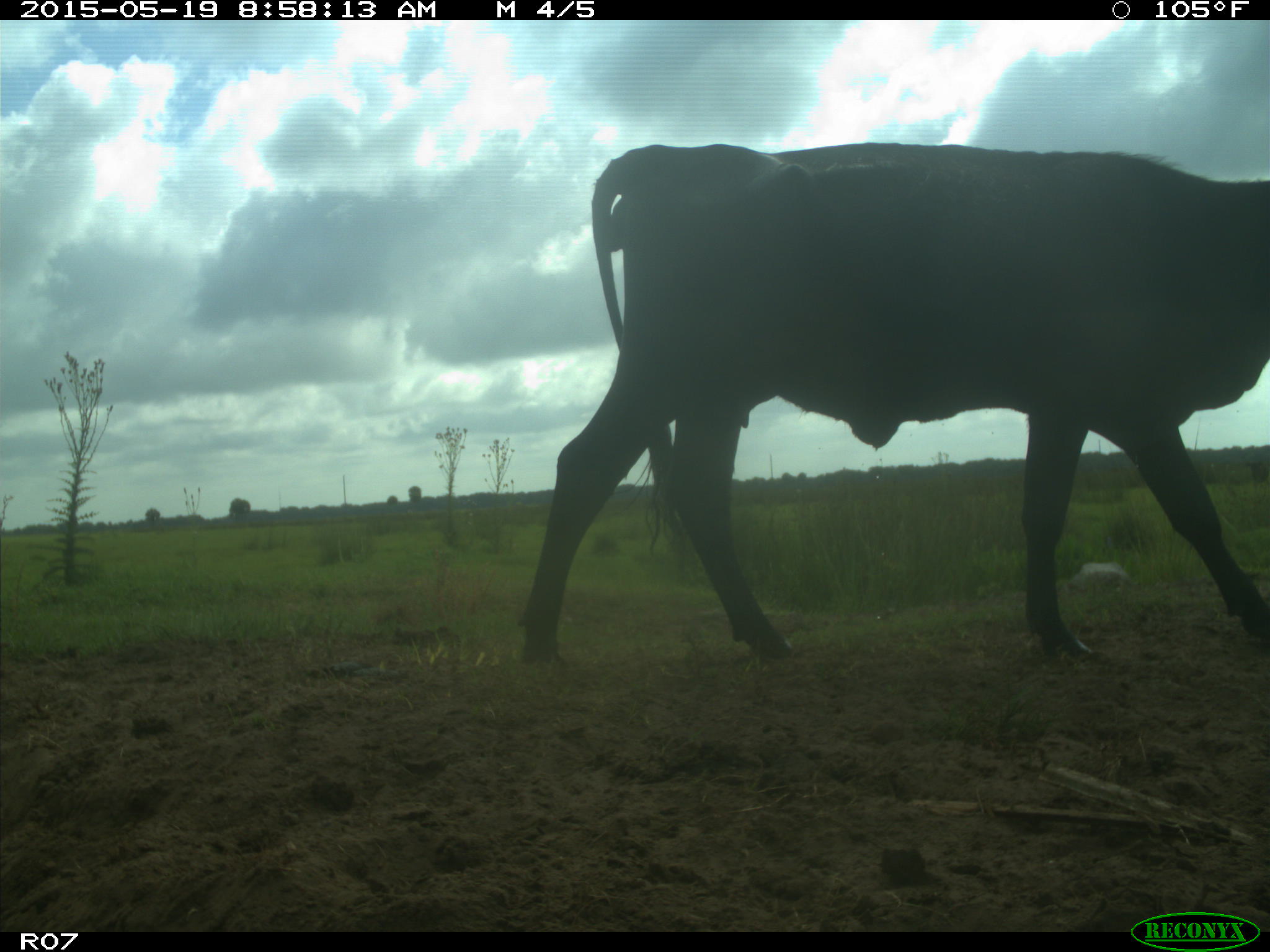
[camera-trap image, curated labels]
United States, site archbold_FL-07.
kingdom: Animalia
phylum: Chordata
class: Mammalia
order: Artiodactyla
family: Bovidae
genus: Bos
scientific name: Bos taurus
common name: domestic cow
Bos taurus (domestic cow).